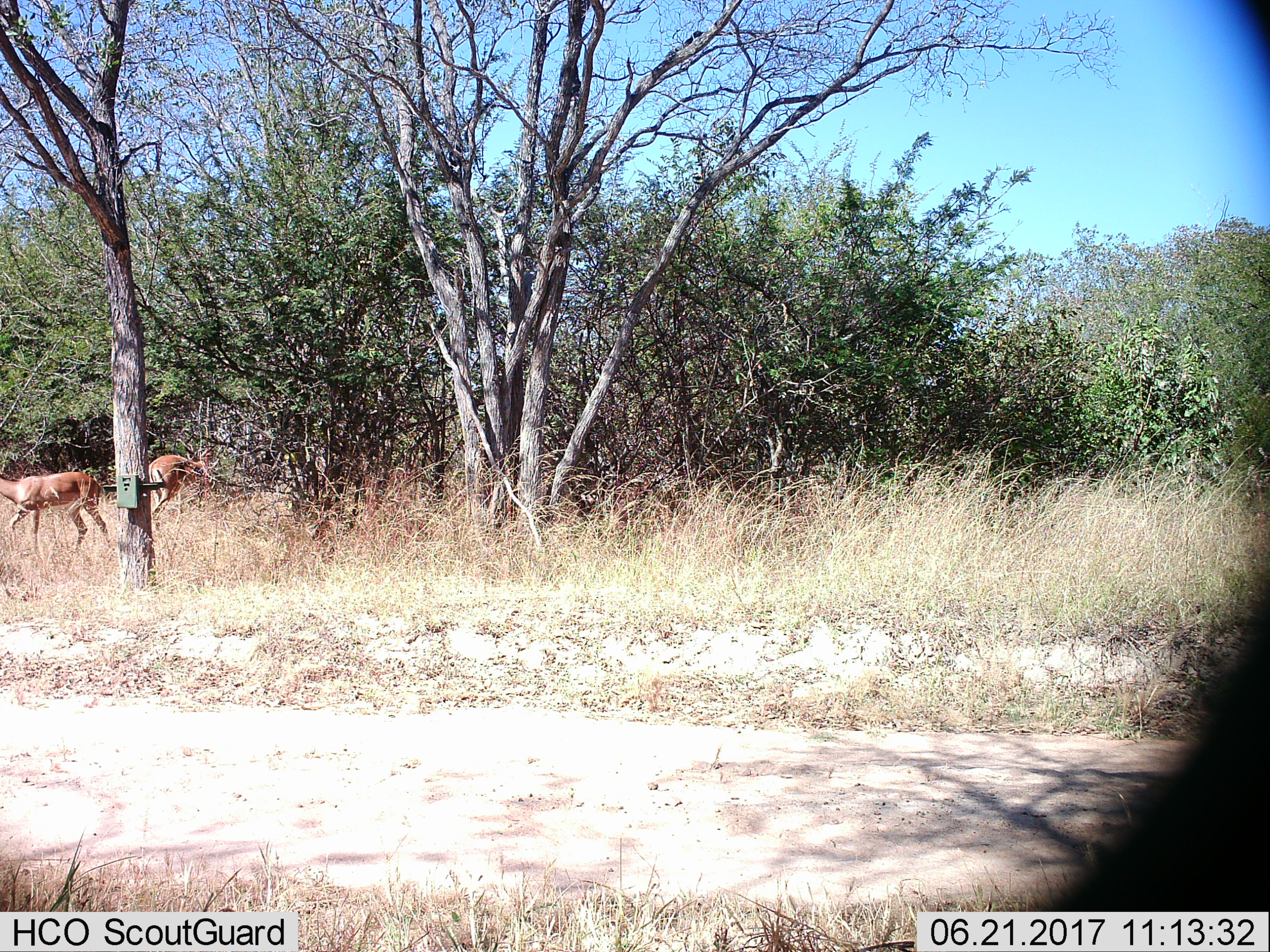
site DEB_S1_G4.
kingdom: Animalia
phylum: Chordata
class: Mammalia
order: Artiodactyla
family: Bovidae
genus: Aepyceros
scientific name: Aepyceros melampus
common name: impala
Impala (Aepyceros melampus), count 2. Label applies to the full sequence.